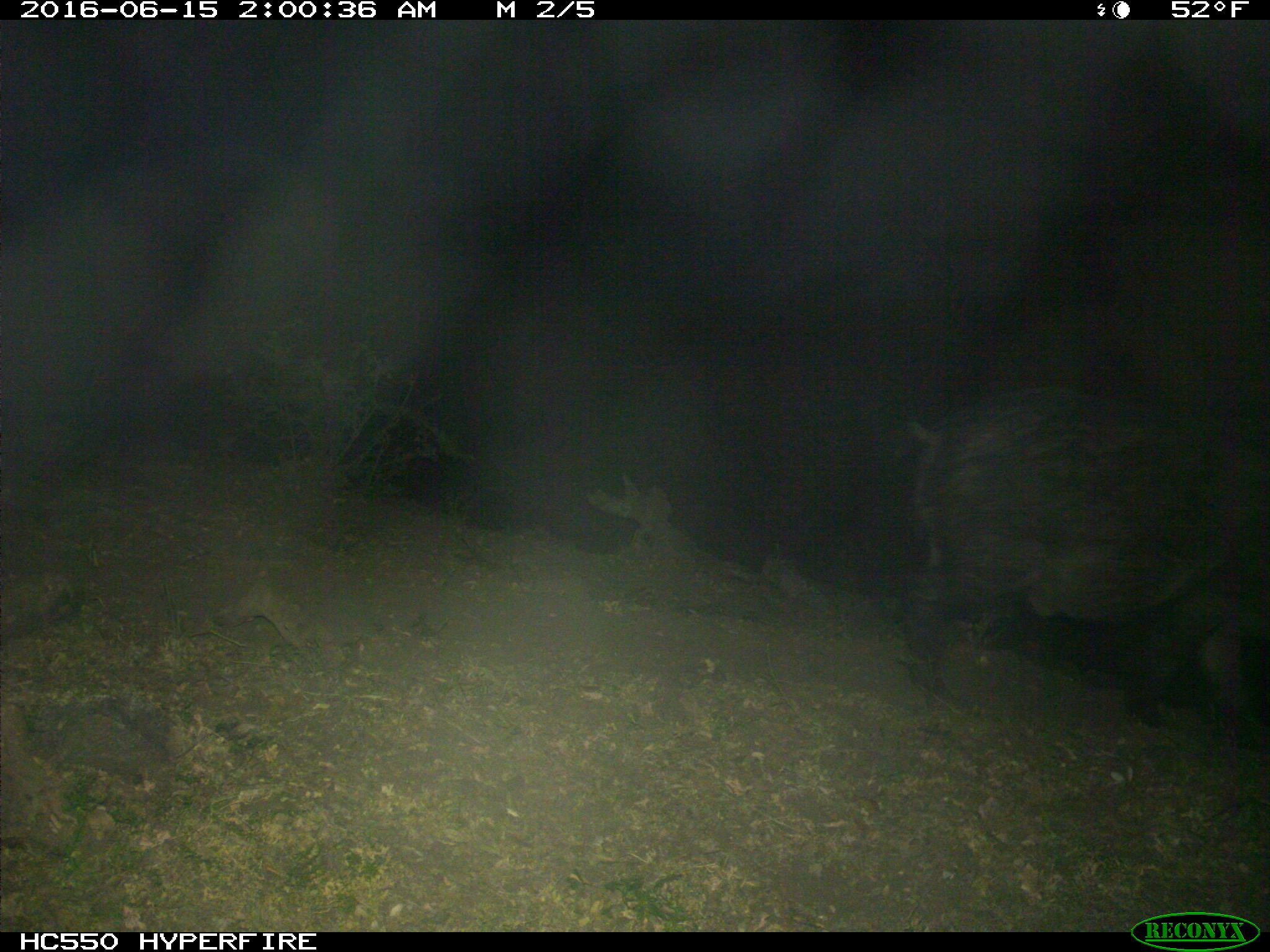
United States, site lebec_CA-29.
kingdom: Animalia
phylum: Chordata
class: Mammalia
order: Artiodactyla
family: Suidae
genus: Sus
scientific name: Sus scrofa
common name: wild boar